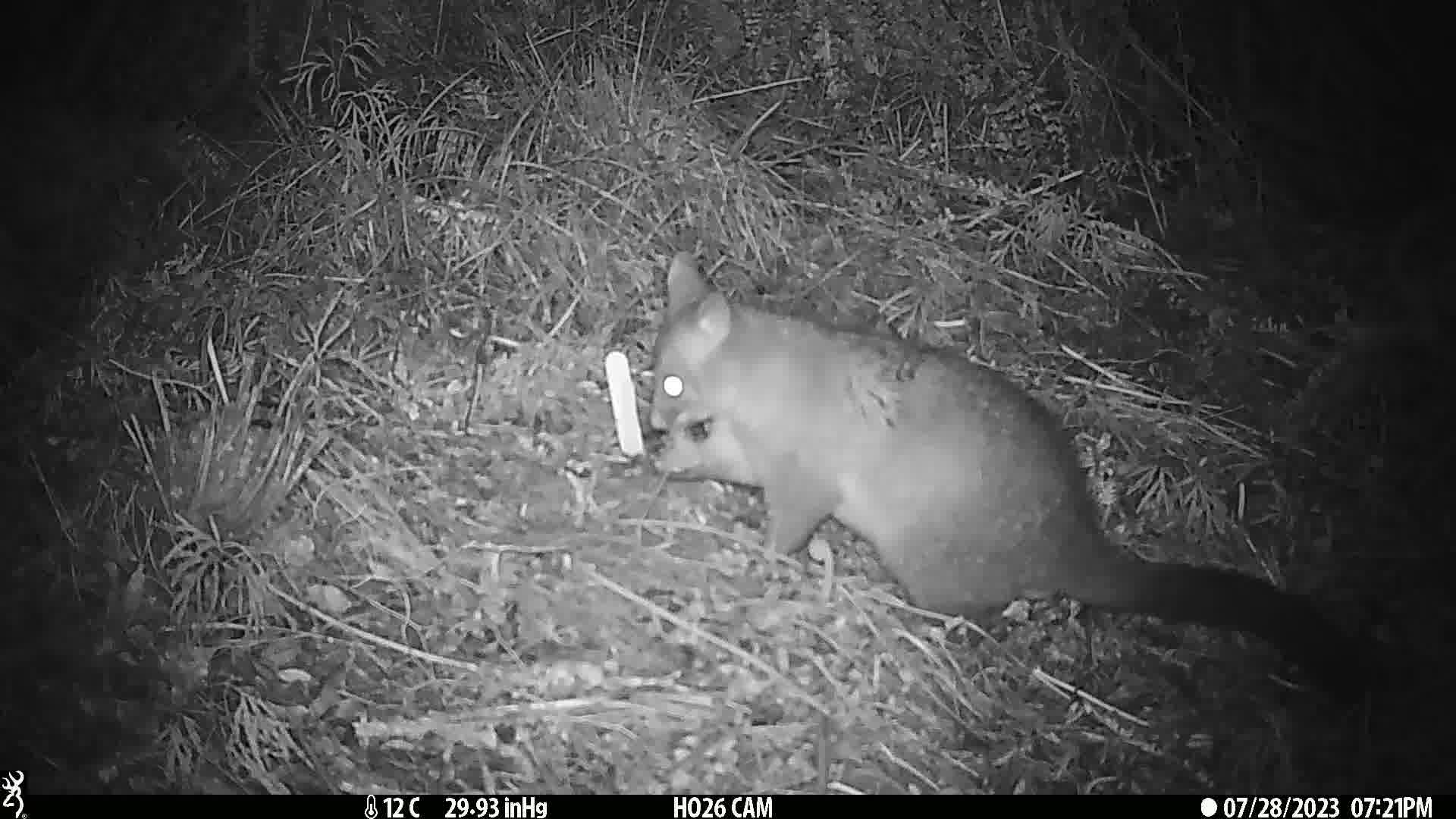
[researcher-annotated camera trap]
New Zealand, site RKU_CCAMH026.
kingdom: Animalia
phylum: Chordata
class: Mammalia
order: Diprotodontia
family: Phalangeridae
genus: Trichosurus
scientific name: Trichosurus vulpecula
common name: common brushtail possum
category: possum